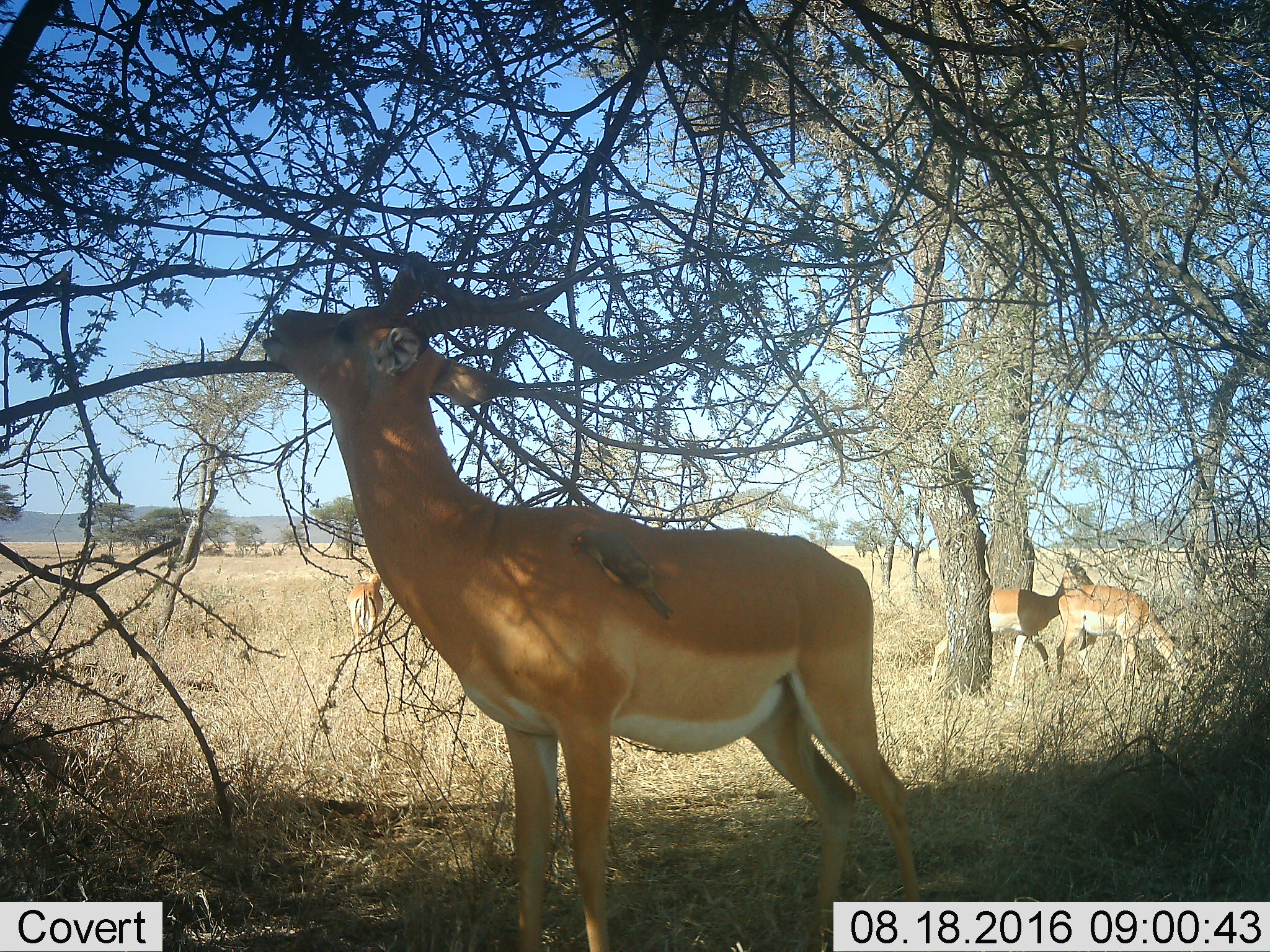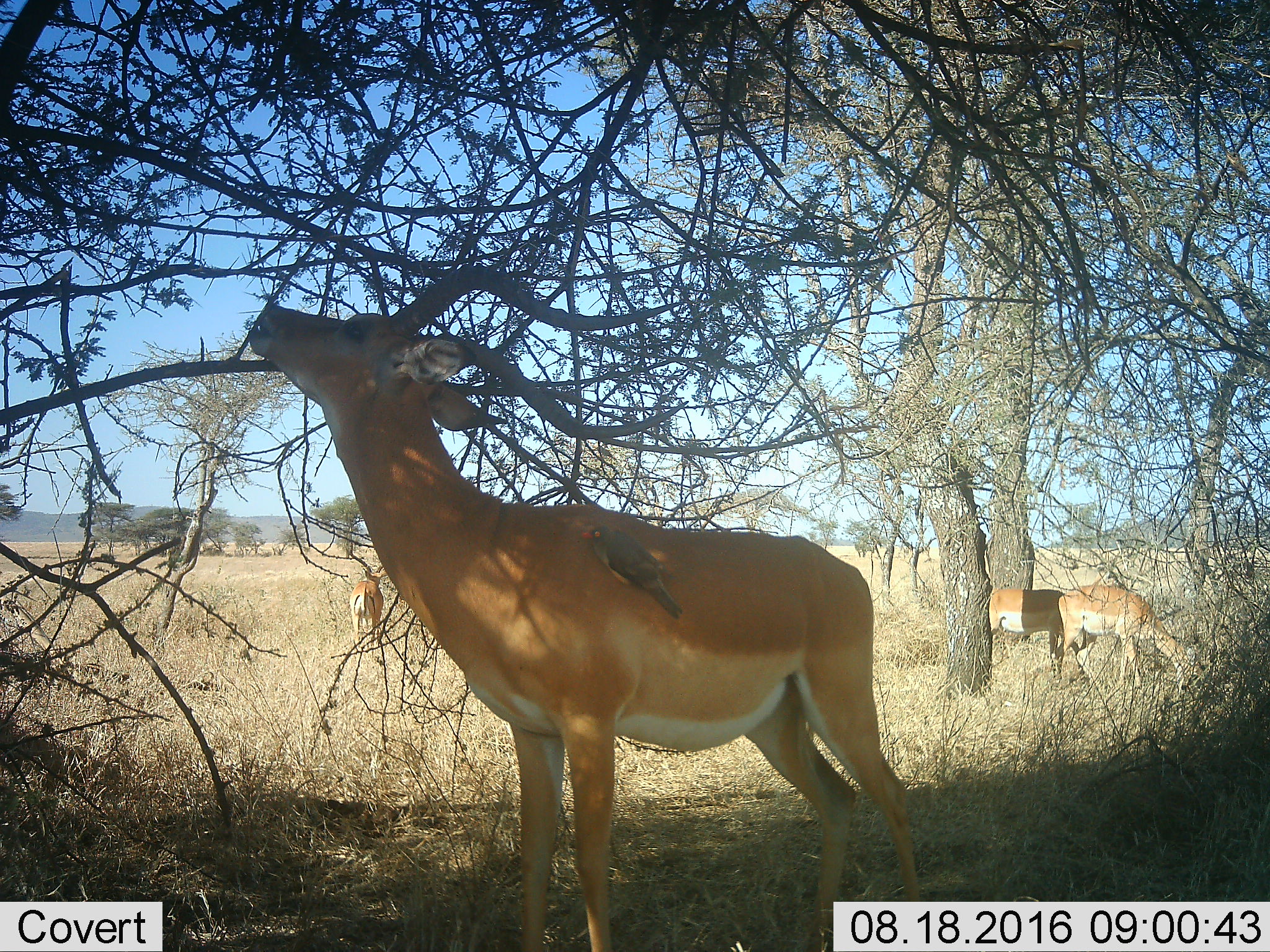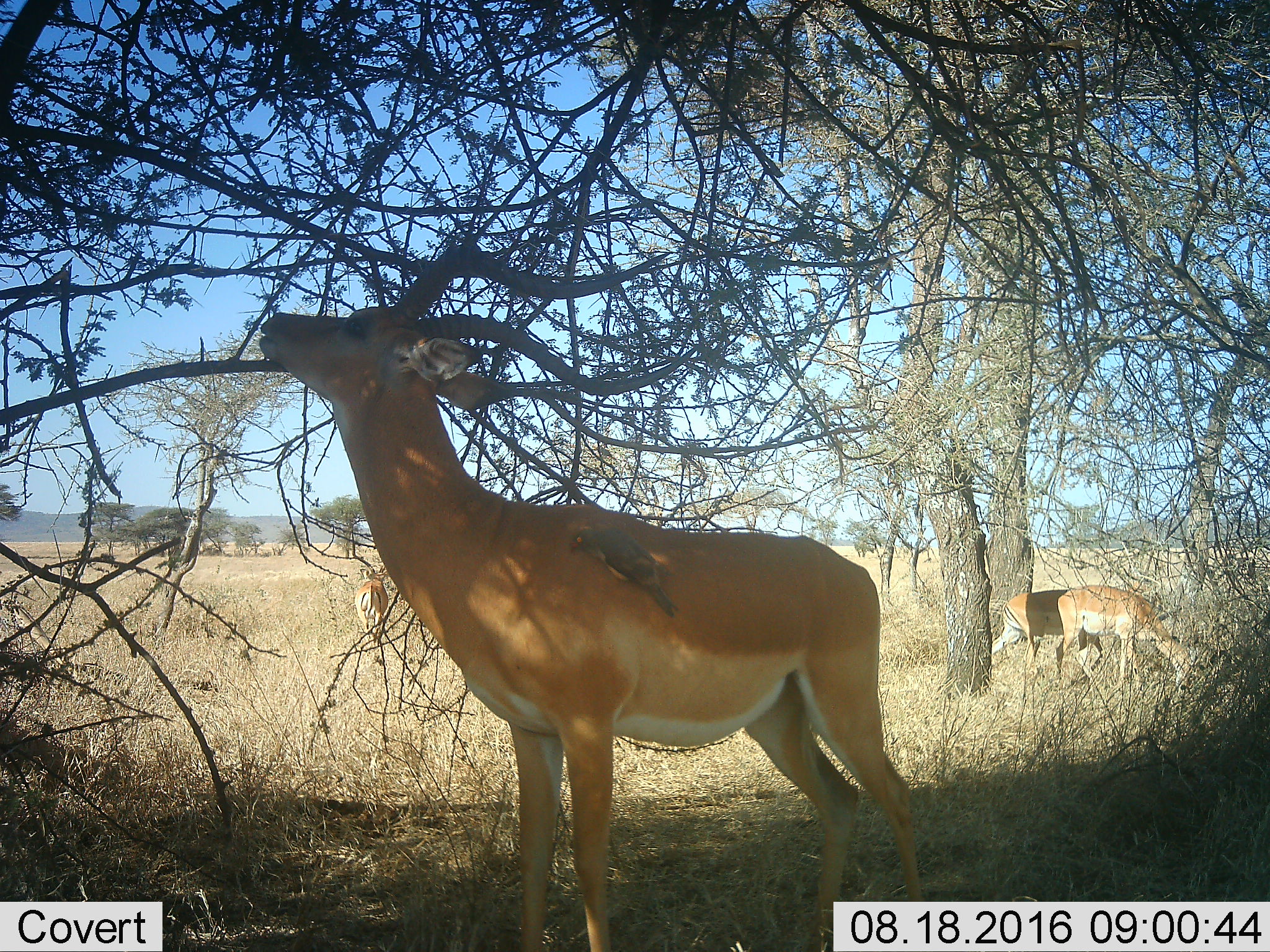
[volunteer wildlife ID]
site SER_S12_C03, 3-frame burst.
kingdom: Animalia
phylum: Chordata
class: Aves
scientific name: Aves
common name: bird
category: birdother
Birdother (bird) (Aves), count 1. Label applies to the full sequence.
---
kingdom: Animalia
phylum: Chordata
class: Mammalia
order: Artiodactyla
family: Bovidae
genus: Aepyceros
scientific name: Aepyceros melampus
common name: impala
Impala (Aepyceros melampus), count 4. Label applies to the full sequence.